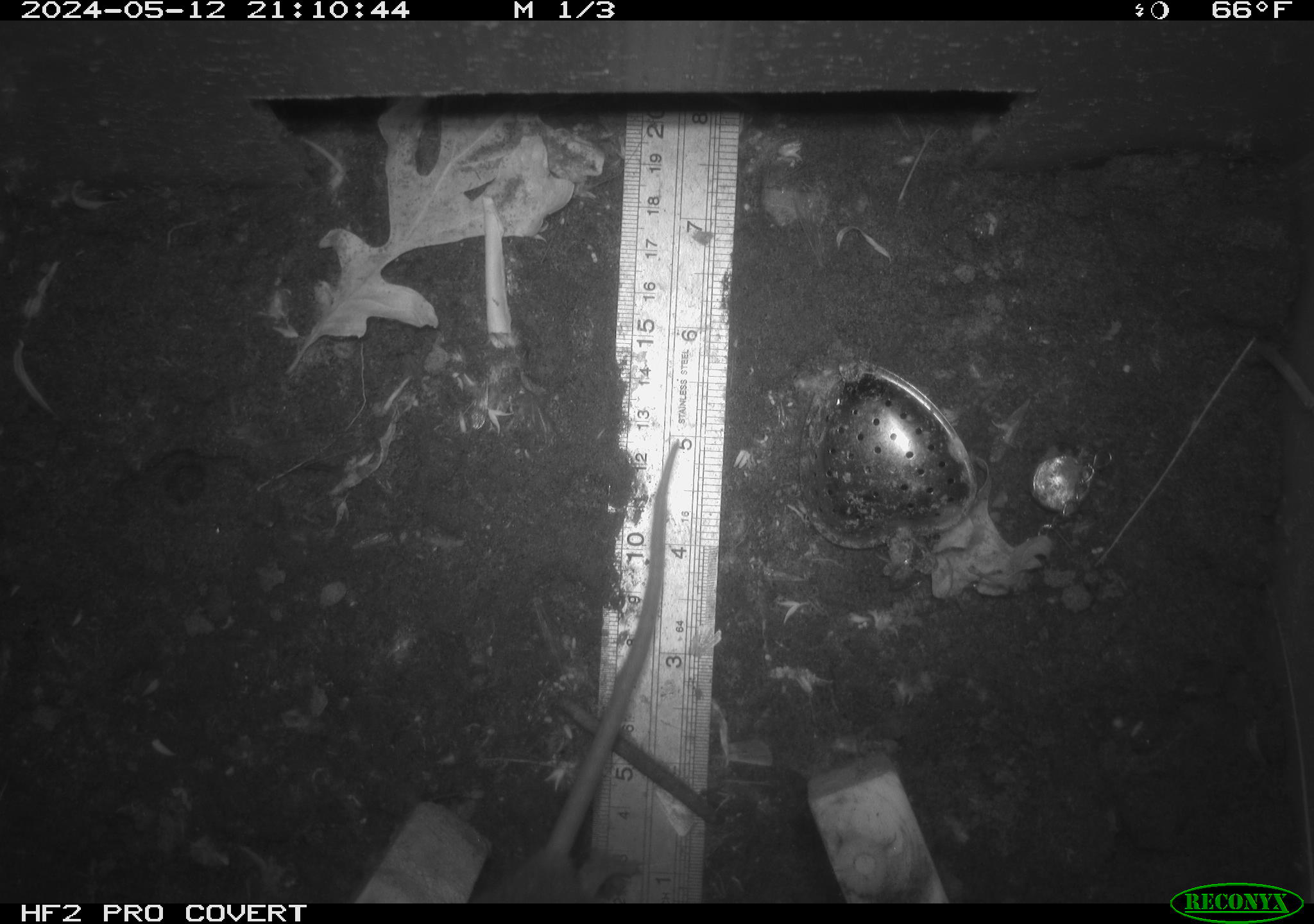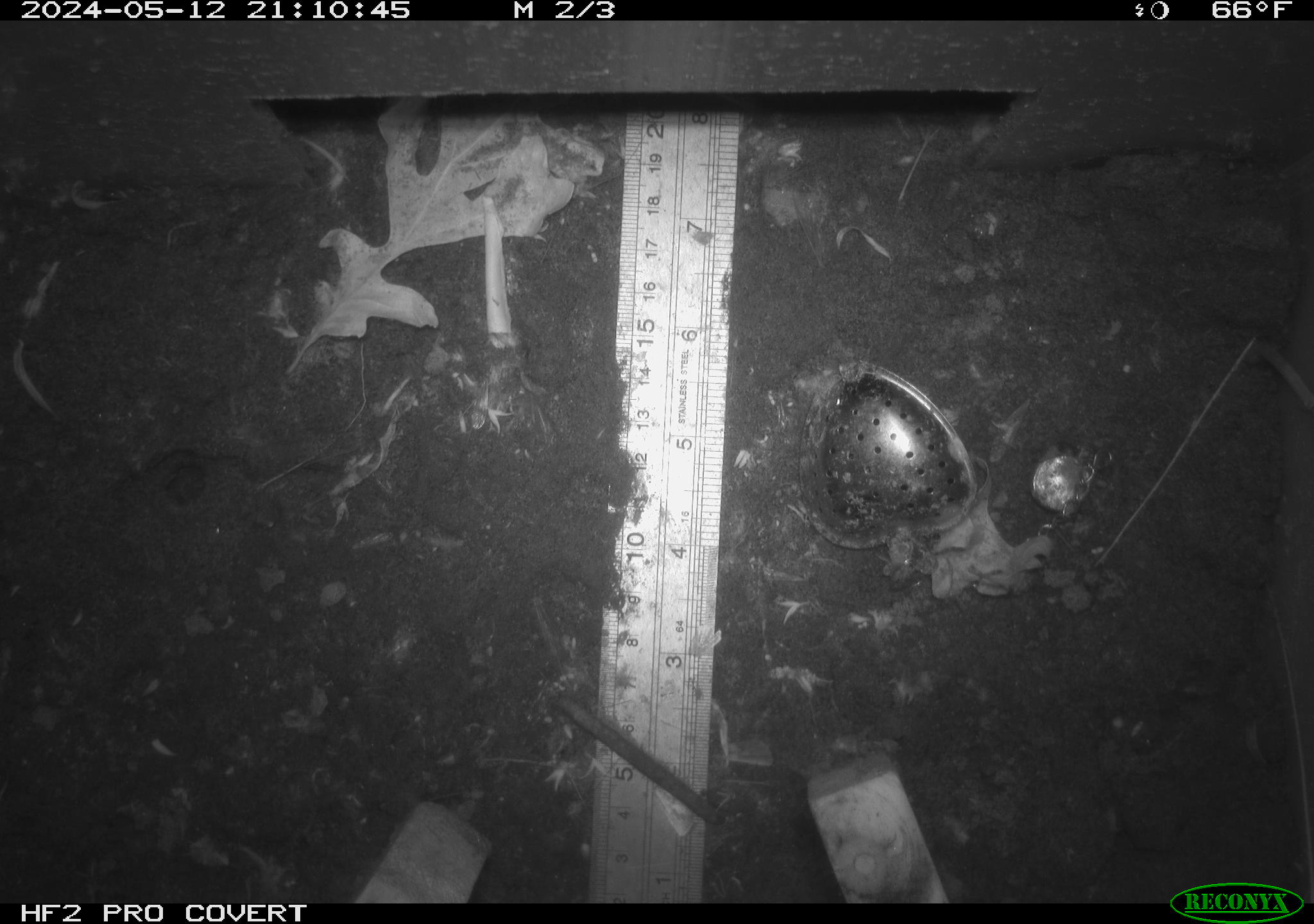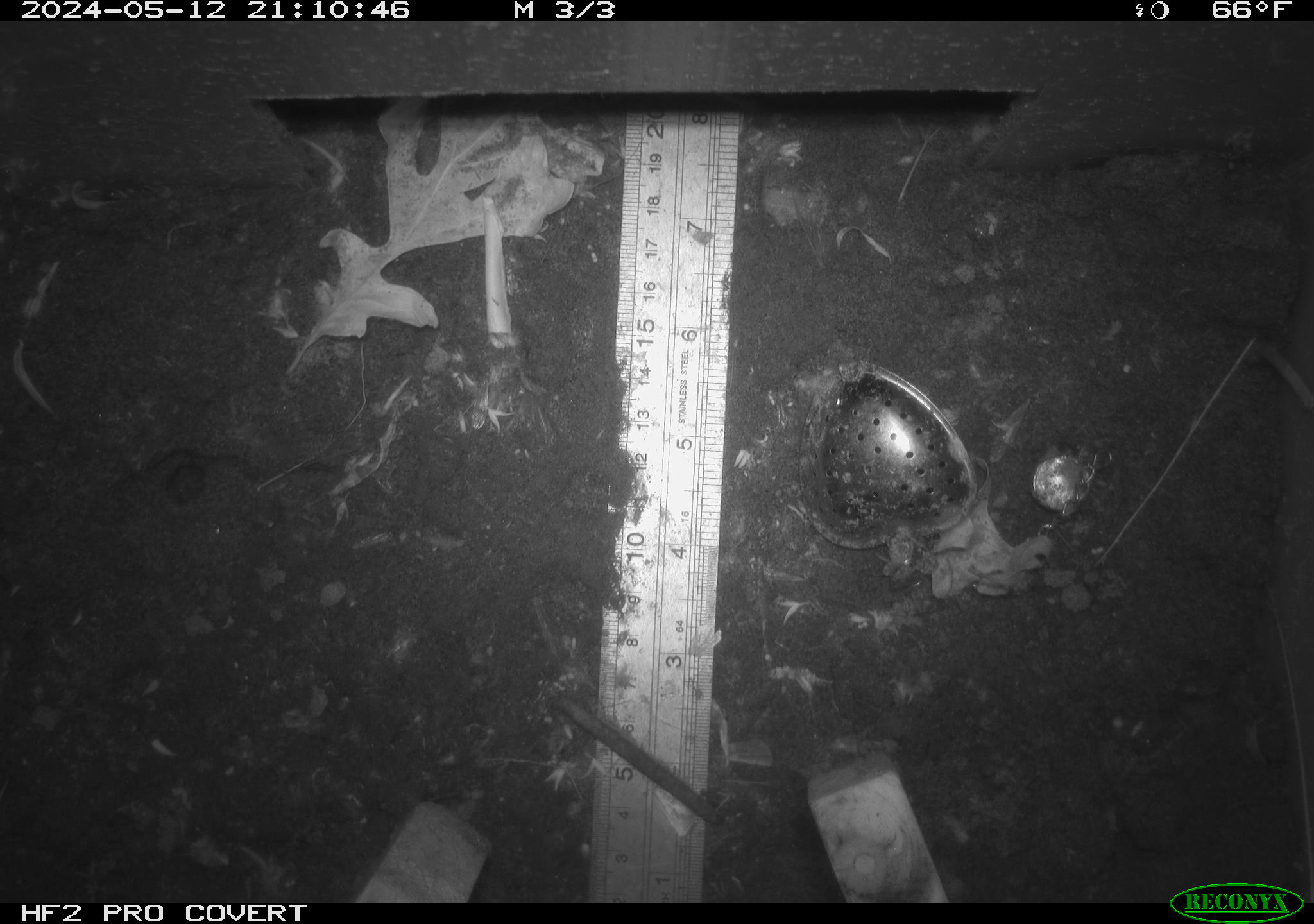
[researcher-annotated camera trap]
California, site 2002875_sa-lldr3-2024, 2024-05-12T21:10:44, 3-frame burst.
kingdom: Animalia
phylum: Chordata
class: Mammalia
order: Rodentia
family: Muridae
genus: Rattus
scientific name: Rattus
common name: rat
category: rattus species